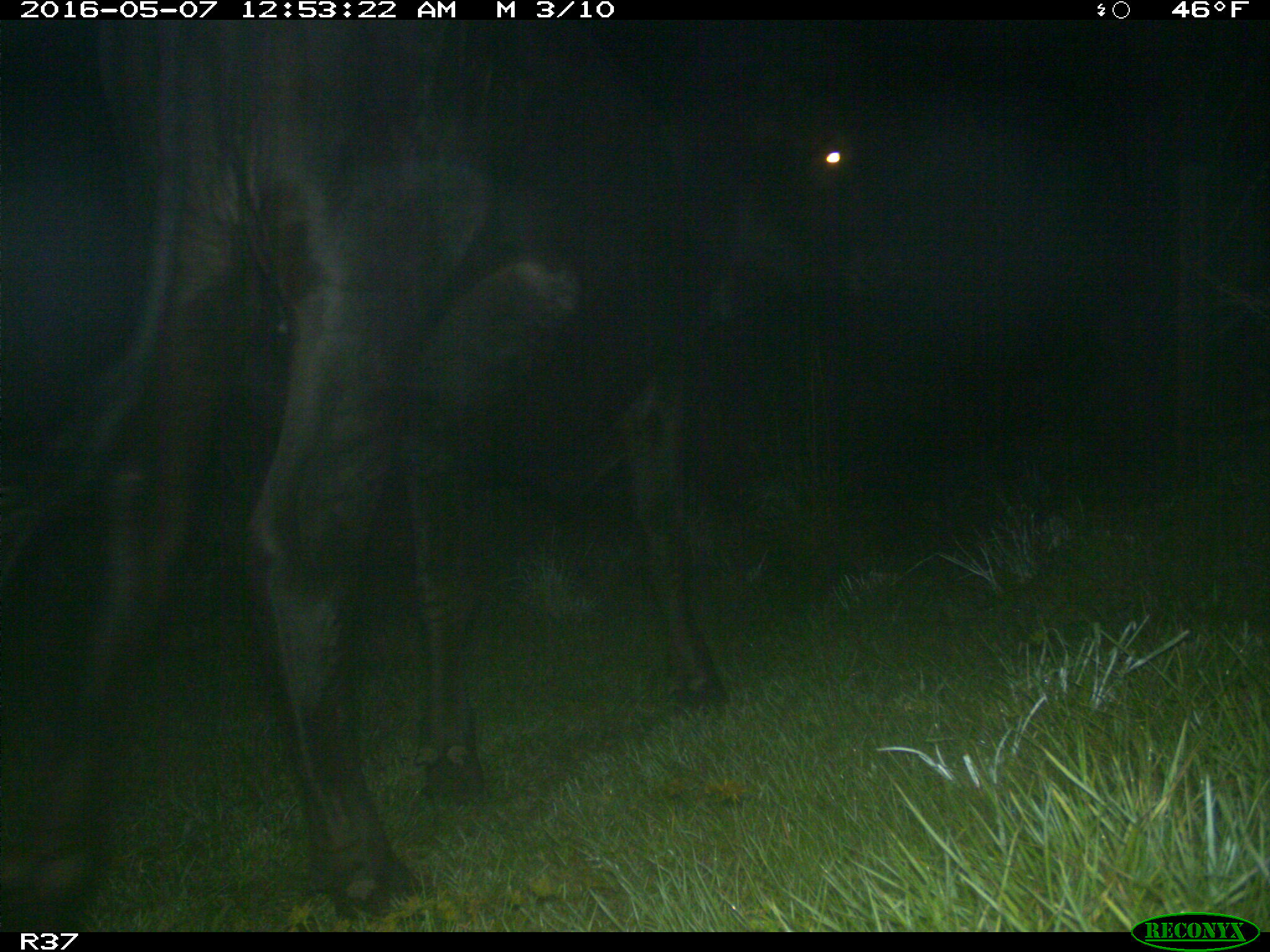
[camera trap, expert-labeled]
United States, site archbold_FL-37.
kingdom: Animalia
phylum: Chordata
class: Mammalia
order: Artiodactyla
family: Bovidae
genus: Bos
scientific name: Bos taurus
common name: domestic cow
Bos taurus (domestic cow).